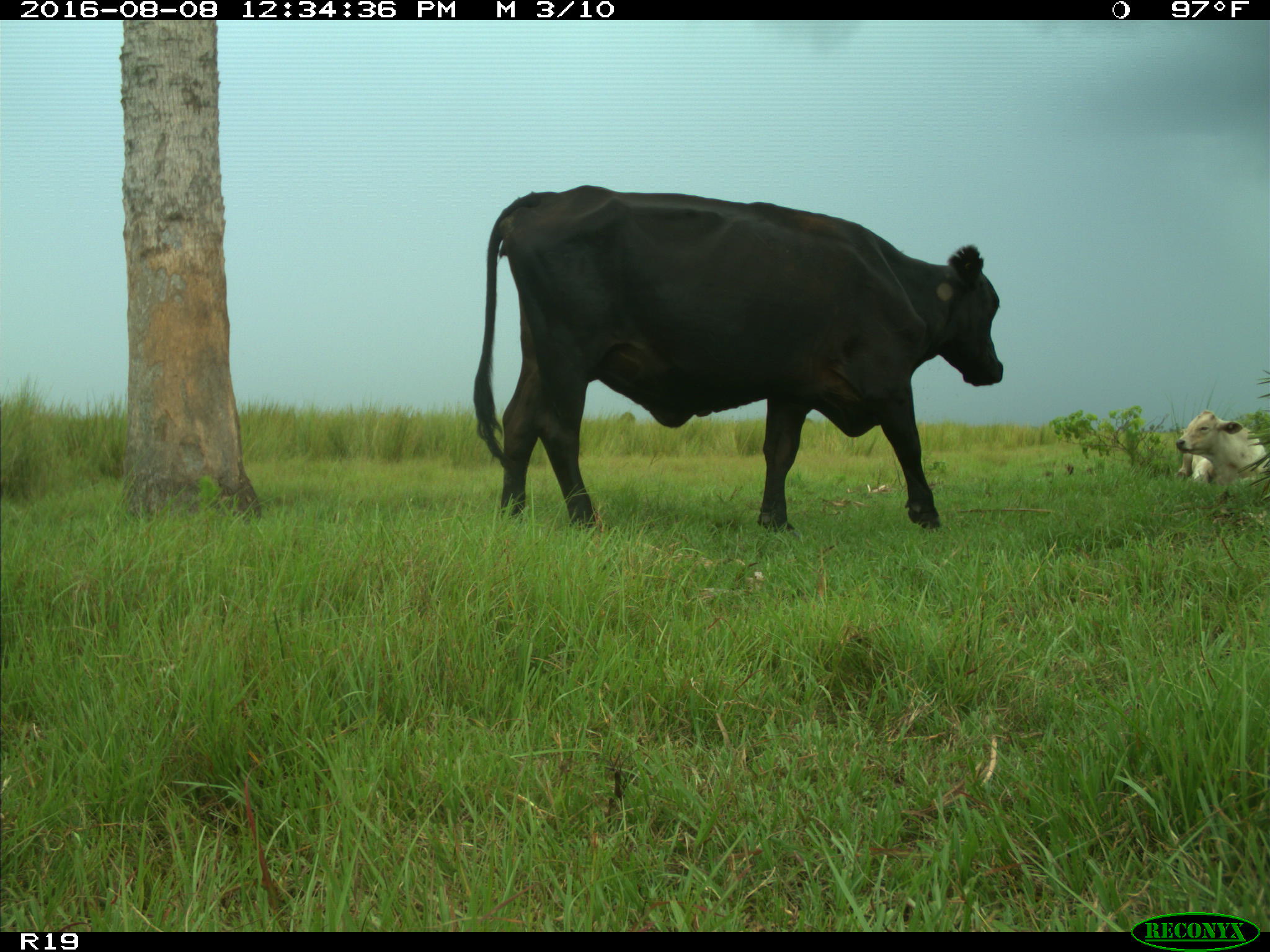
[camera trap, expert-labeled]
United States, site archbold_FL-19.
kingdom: Animalia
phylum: Chordata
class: Mammalia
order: Artiodactyla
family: Bovidae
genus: Bos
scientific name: Bos taurus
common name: domestic cow